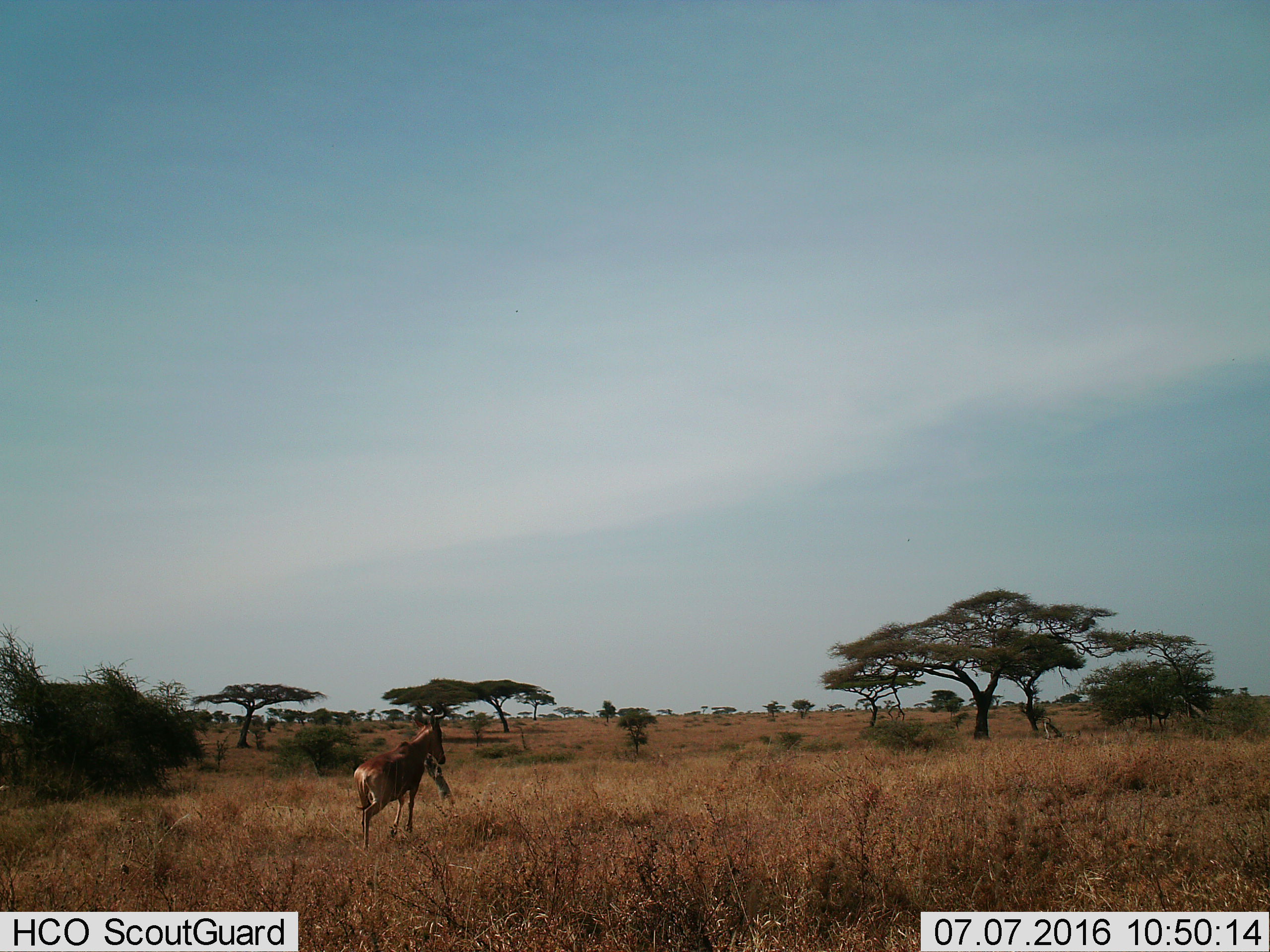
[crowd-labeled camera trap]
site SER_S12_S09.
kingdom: Animalia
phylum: Chordata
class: Mammalia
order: Artiodactyla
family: Bovidae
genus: Alcelaphus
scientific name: Alcelaphus buselaphus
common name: hartebeest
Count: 1.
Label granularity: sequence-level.